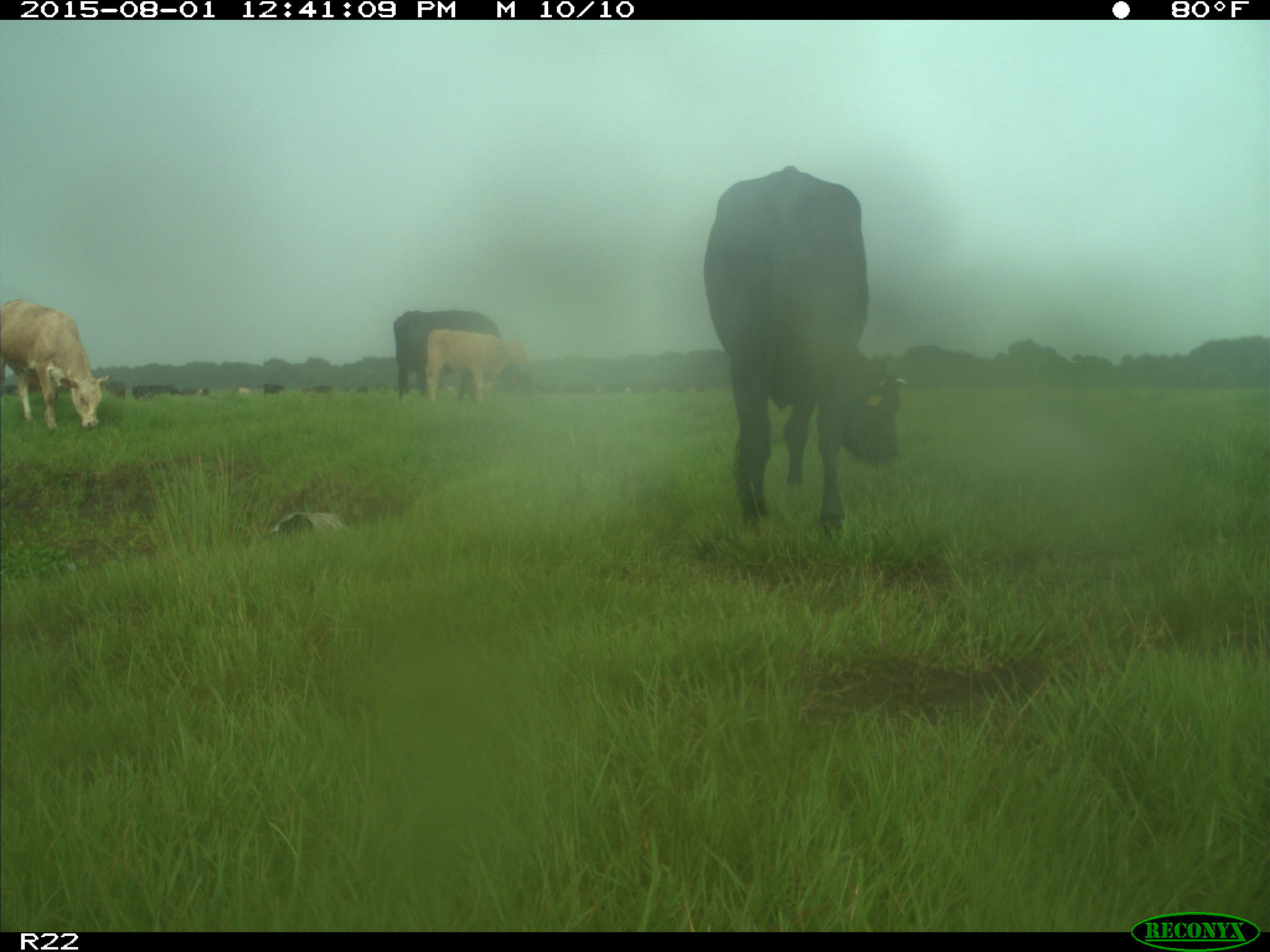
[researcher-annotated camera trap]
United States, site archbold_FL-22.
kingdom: Animalia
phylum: Chordata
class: Mammalia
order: Artiodactyla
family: Bovidae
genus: Bos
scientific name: Bos taurus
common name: domestic cow